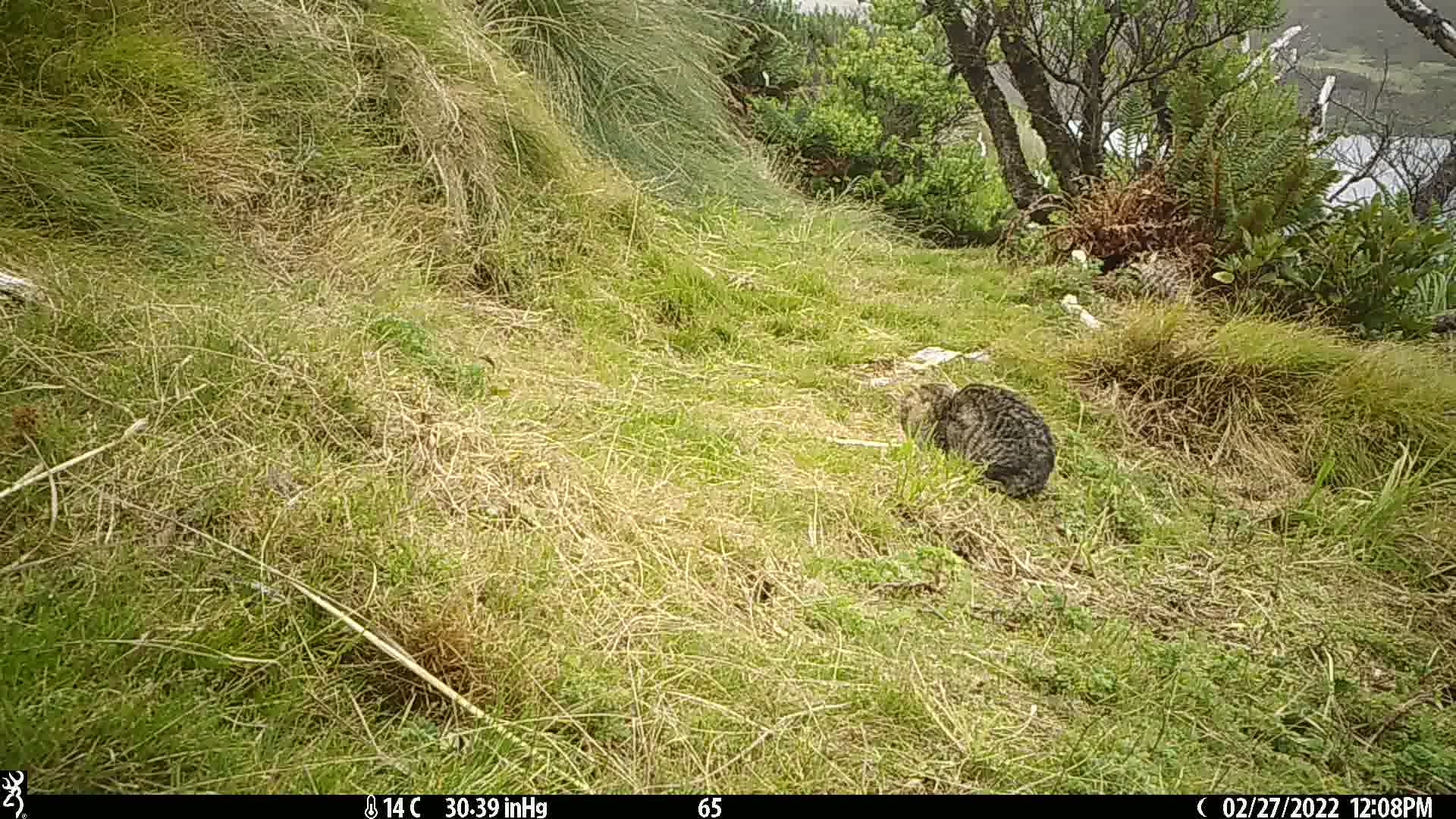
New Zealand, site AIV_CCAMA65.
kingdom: Animalia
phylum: Chordata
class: Mammalia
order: Carnivora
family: Felidae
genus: Felis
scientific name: Felis catus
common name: domestic cat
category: cat